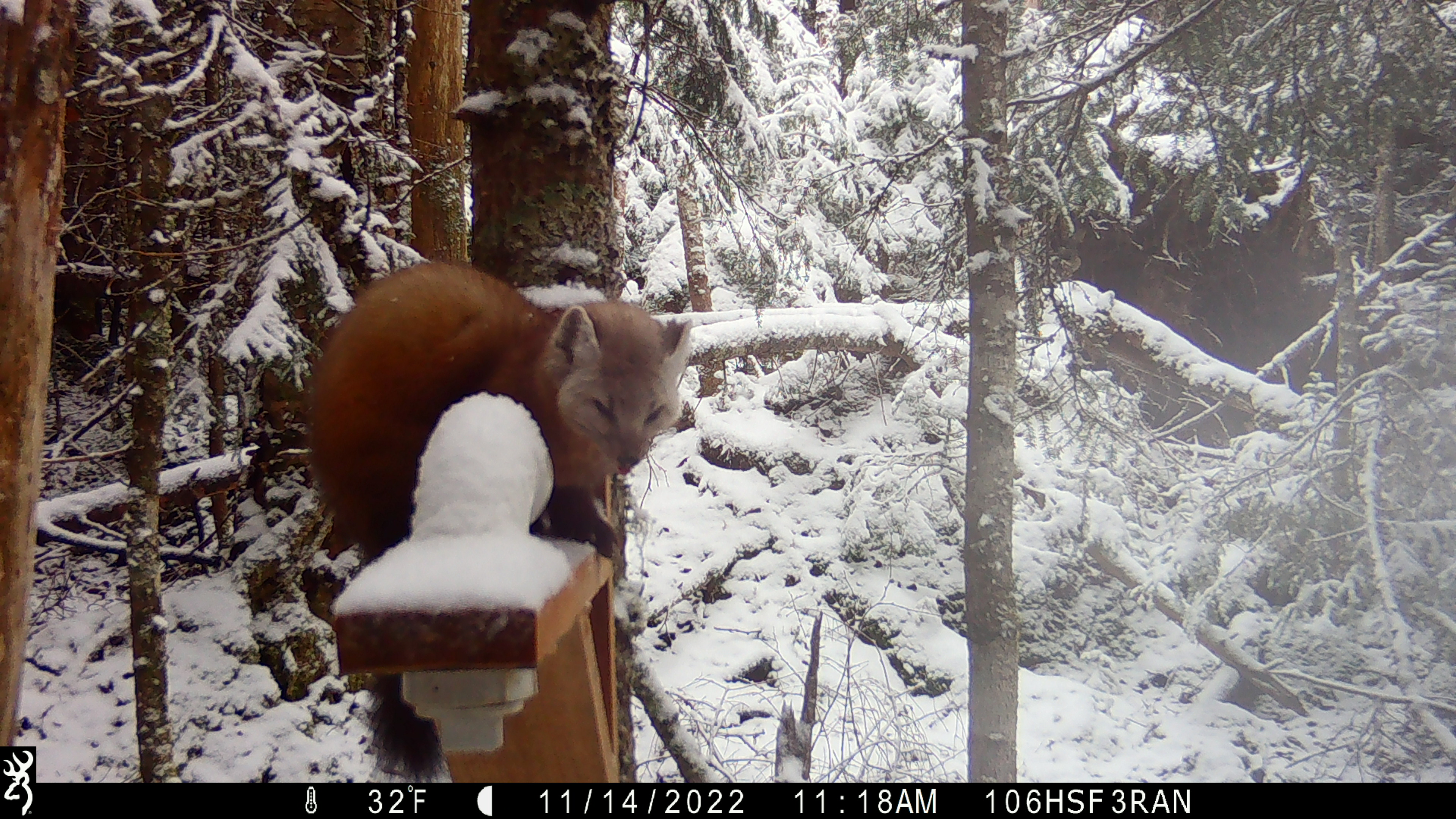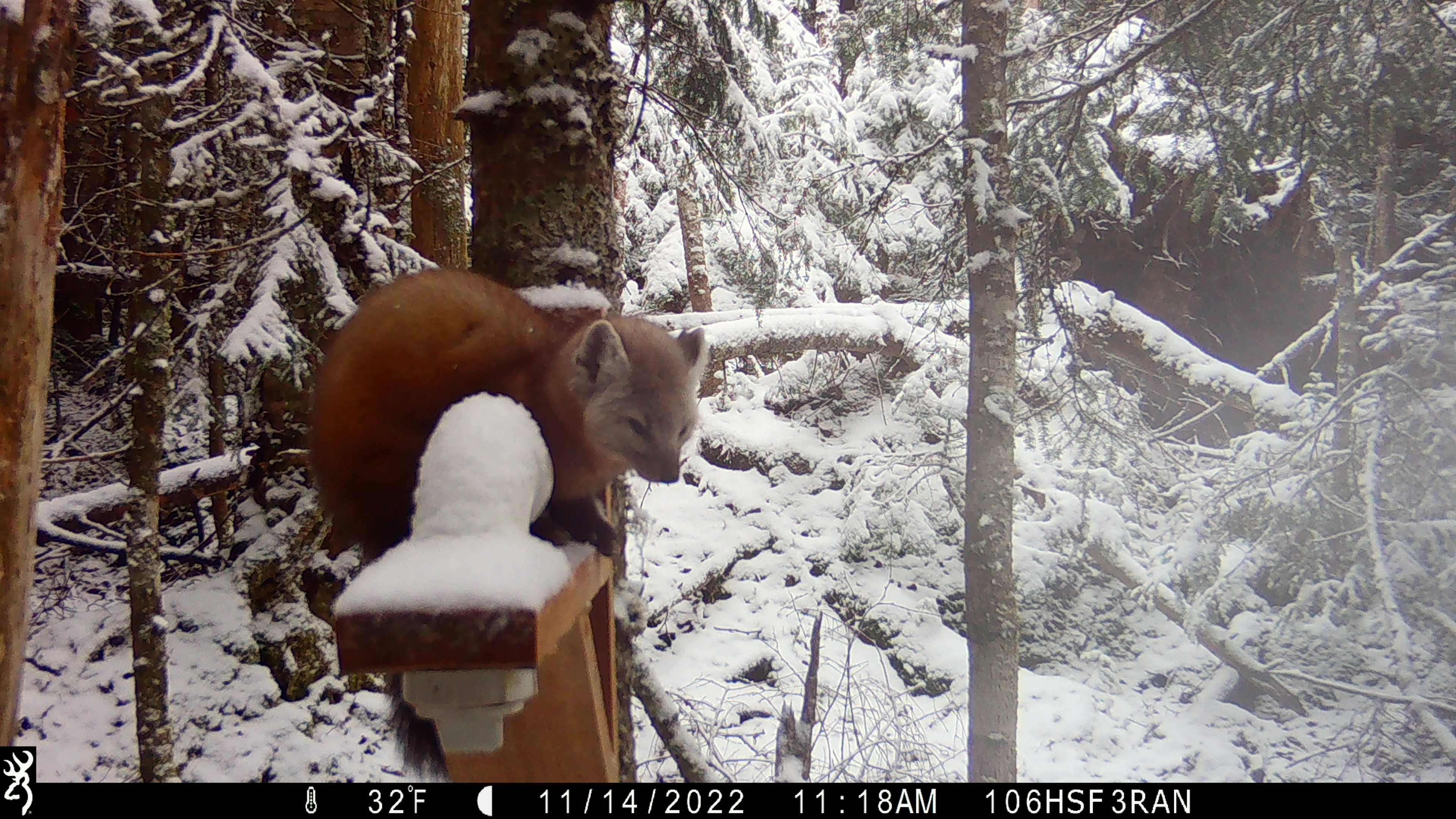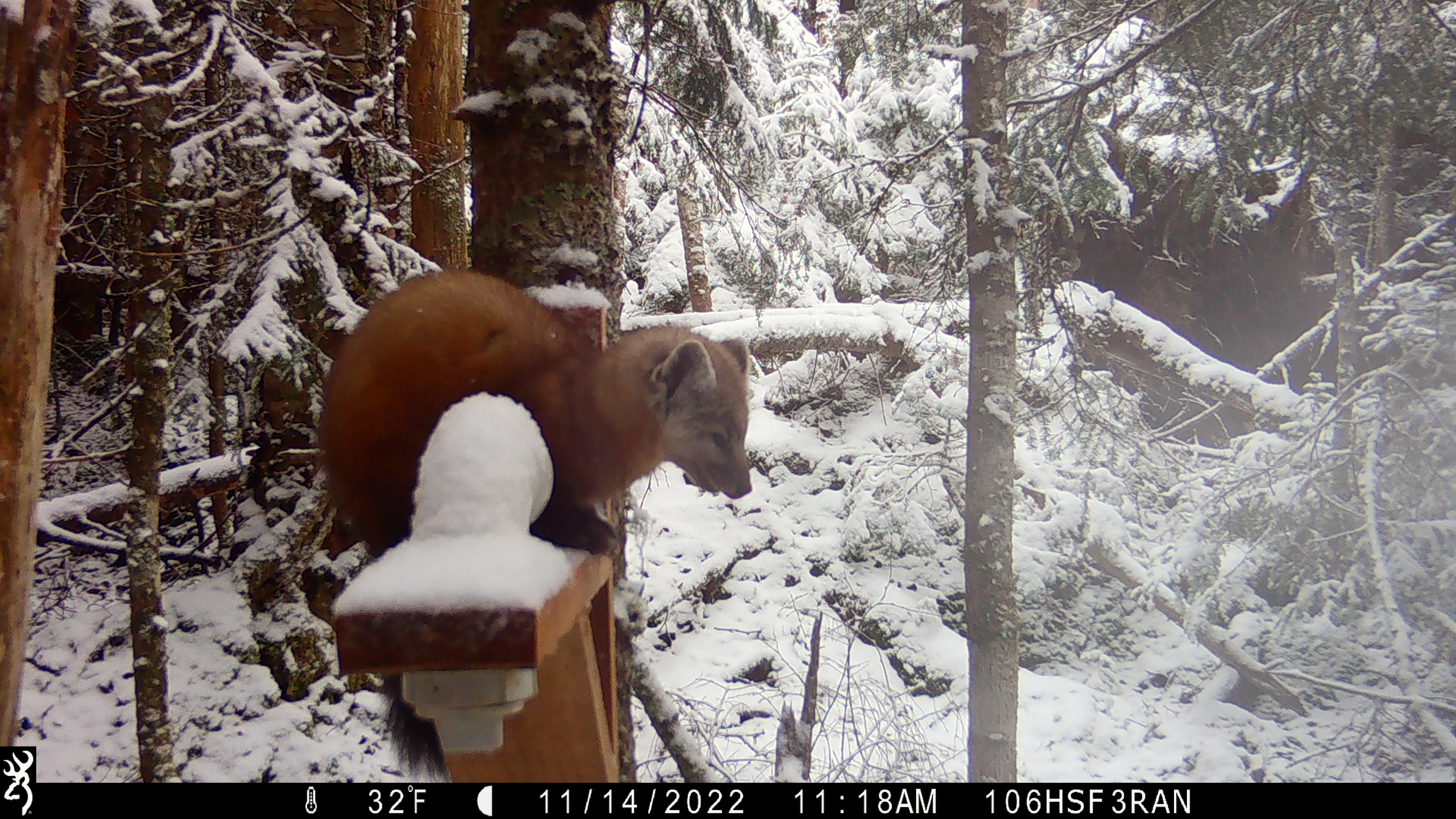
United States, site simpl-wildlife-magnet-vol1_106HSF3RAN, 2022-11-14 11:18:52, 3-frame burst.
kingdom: Animalia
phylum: Chordata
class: Mammalia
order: Carnivora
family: Mustelidae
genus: Martes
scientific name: Martes americana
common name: american marten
American marten (Martes americana).